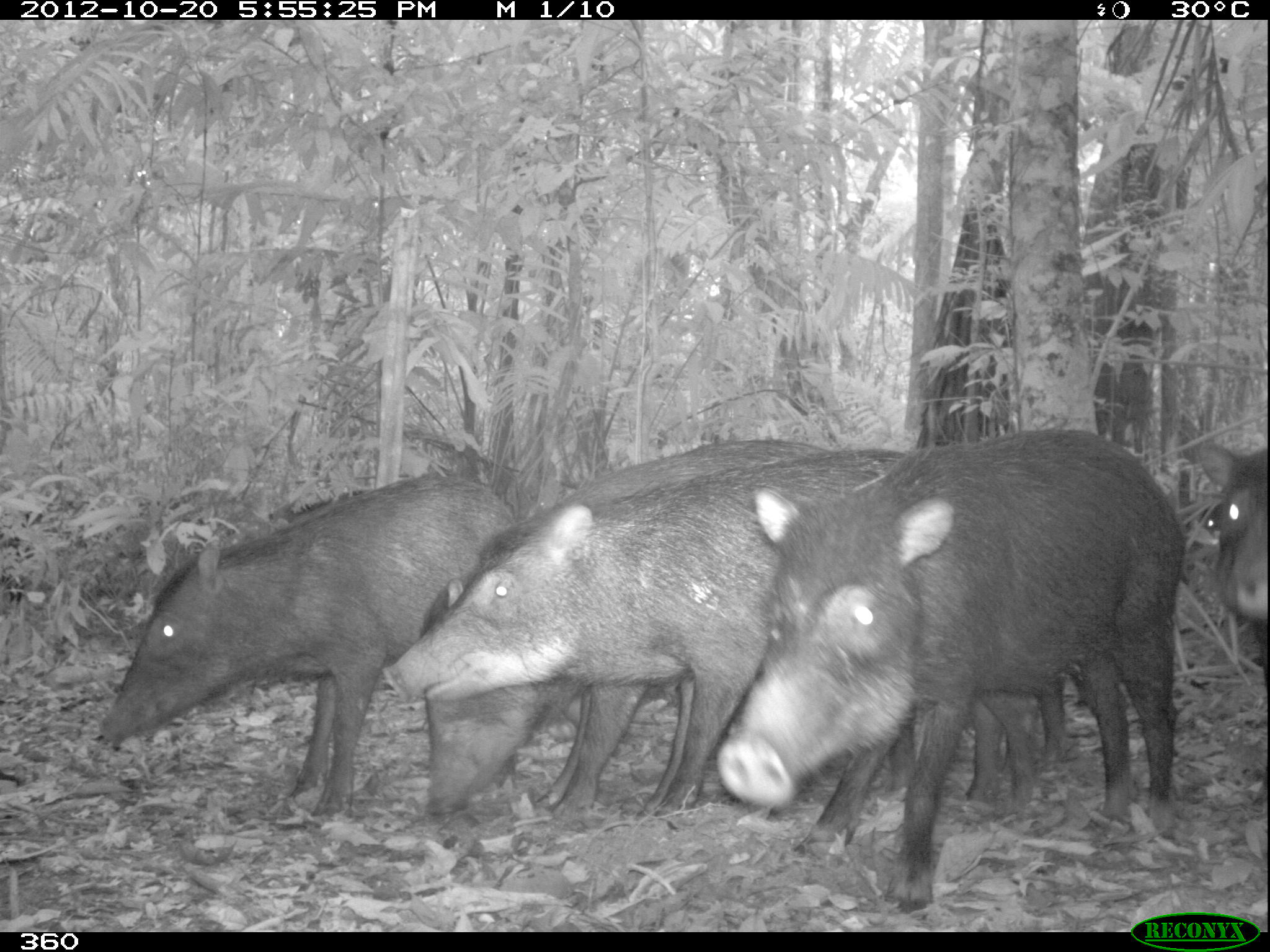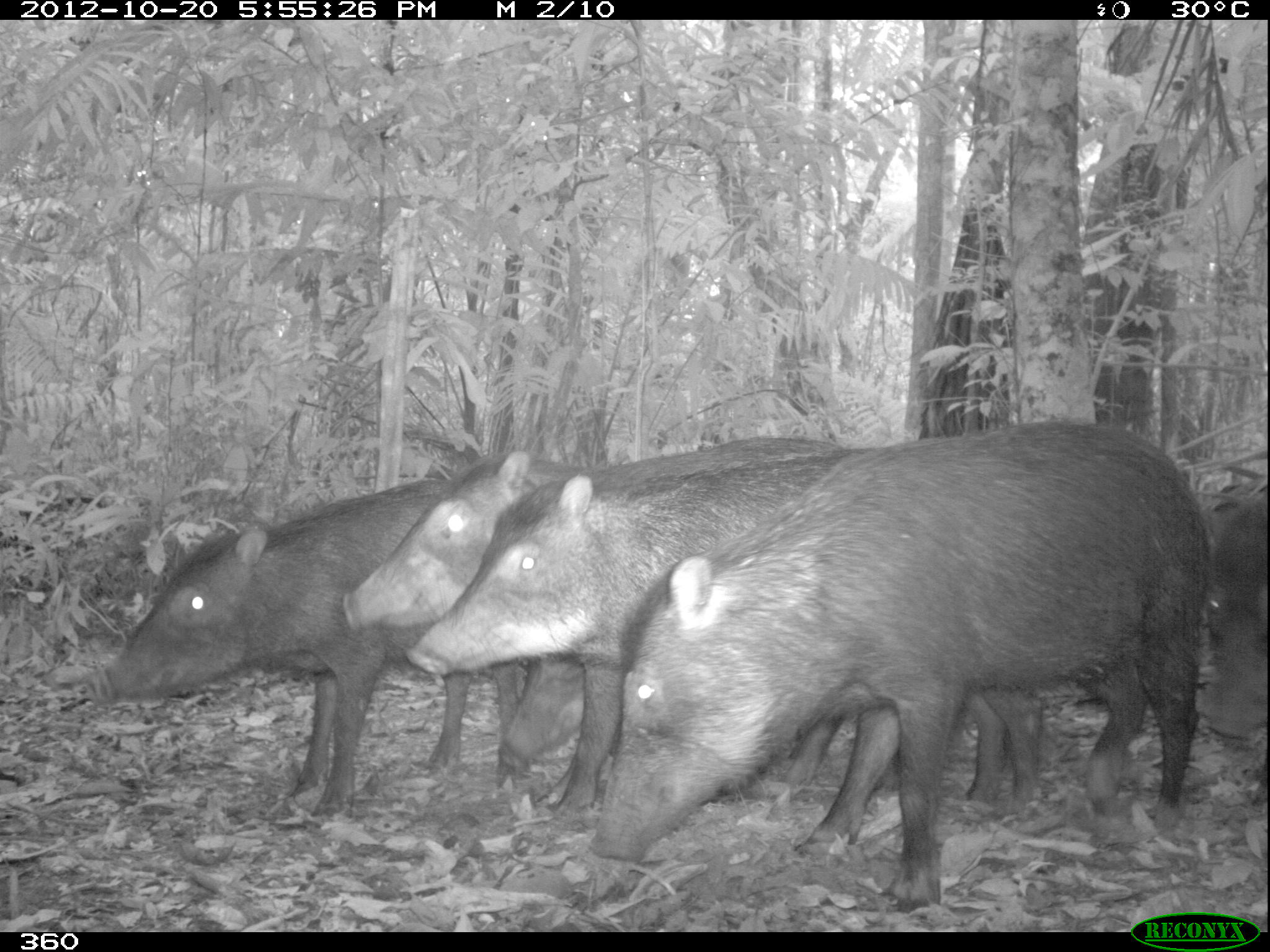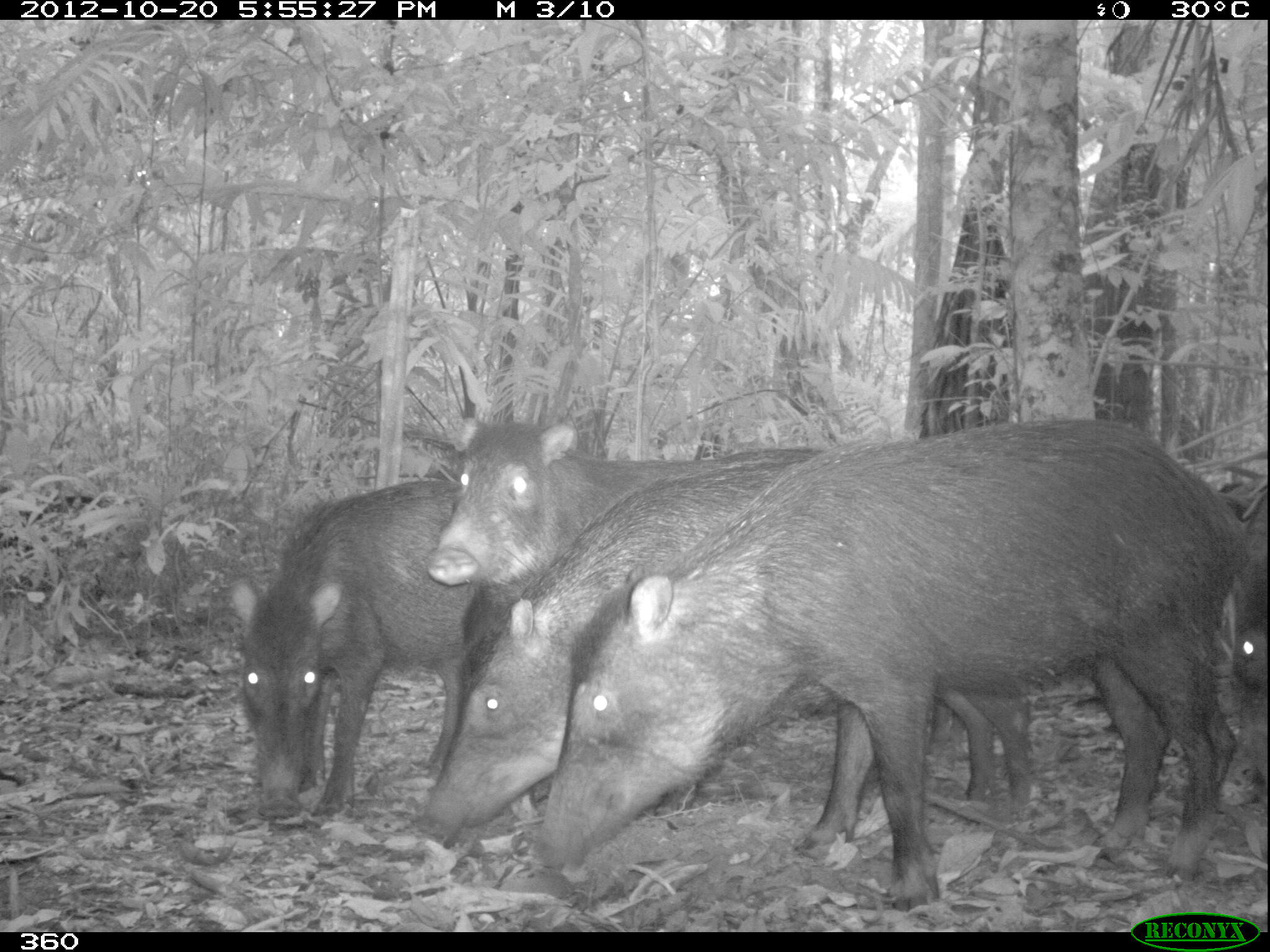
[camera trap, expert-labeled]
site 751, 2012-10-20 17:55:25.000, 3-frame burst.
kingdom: Animalia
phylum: Chordata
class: Mammalia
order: Artiodactyla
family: Tayassuidae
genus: Tayassu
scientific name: Tayassu pecari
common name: white-lipped peccary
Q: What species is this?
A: Tayassu pecari (white-lipped peccary).